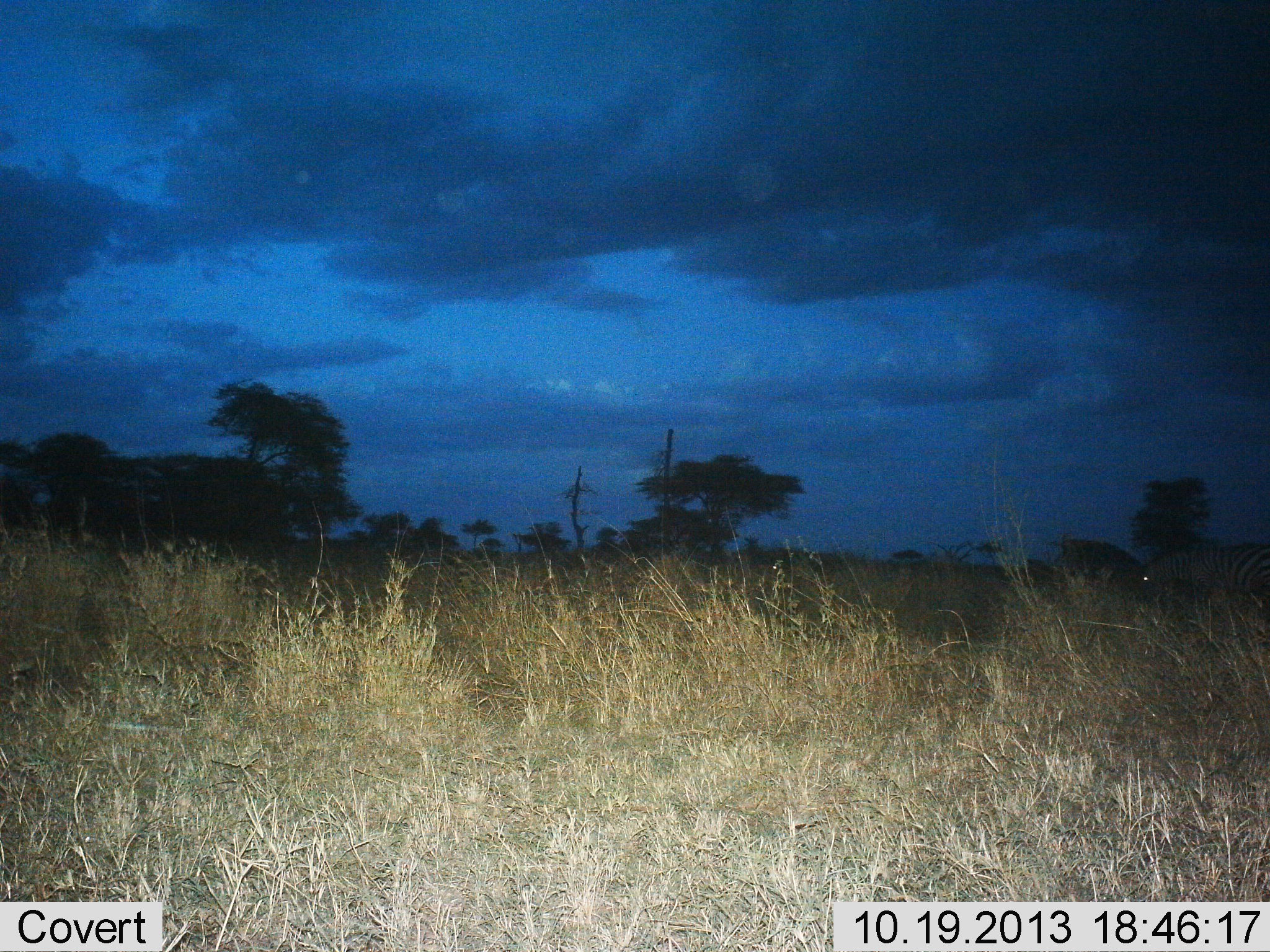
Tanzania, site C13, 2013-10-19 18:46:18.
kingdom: Animalia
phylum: Chordata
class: Mammalia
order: Perissodactyla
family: Equidae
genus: Equus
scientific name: Equus quagga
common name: plains zebra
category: zebra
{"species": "zebra (plains zebra) (Equus quagga)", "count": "2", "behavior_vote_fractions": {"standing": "37%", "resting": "5%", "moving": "53%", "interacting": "0%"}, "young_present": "5%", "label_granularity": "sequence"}